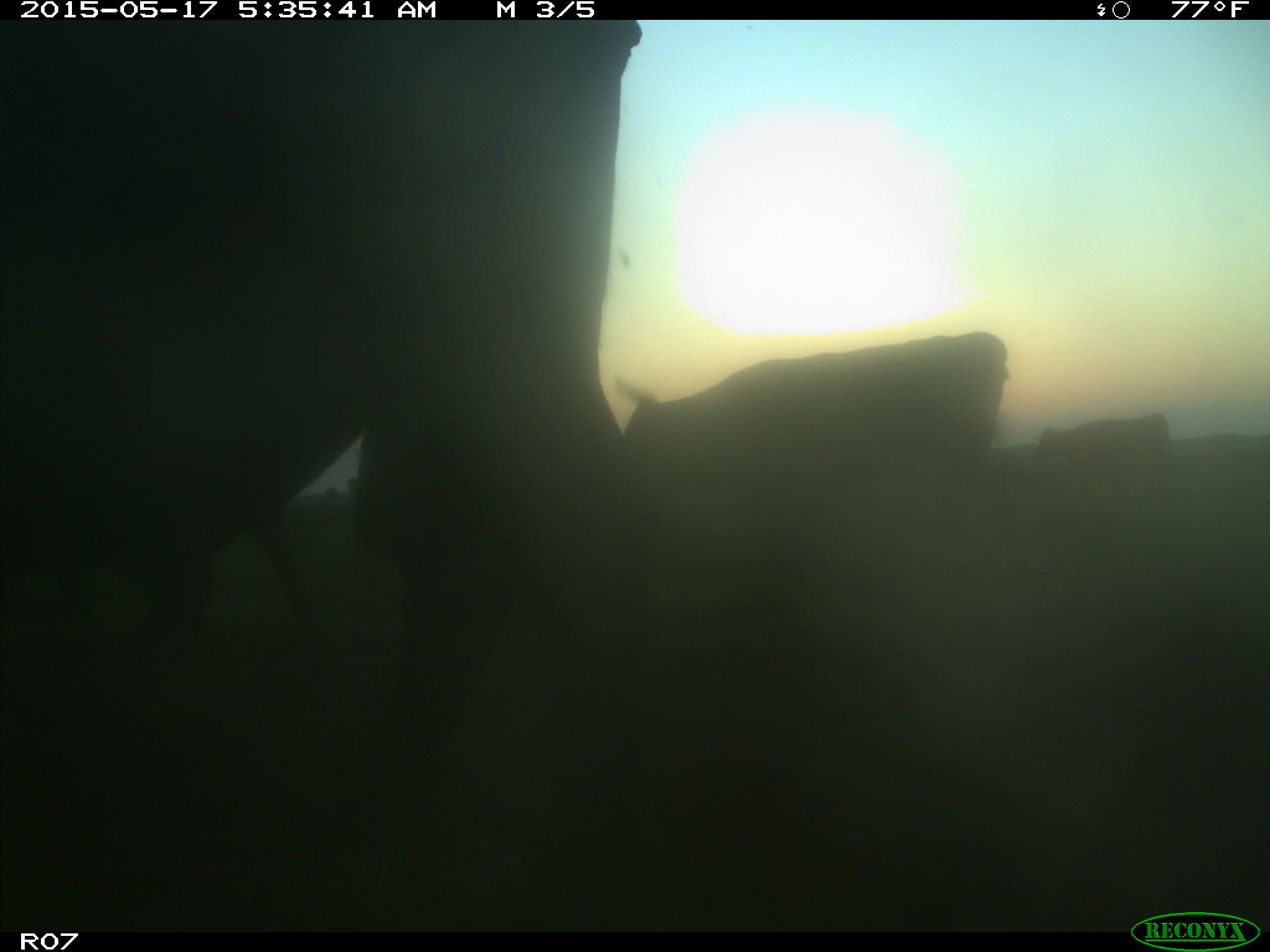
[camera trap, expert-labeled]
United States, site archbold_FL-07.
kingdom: Animalia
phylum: Chordata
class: Mammalia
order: Artiodactyla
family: Bovidae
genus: Bos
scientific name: Bos taurus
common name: domestic cow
Bos taurus (domestic cow).